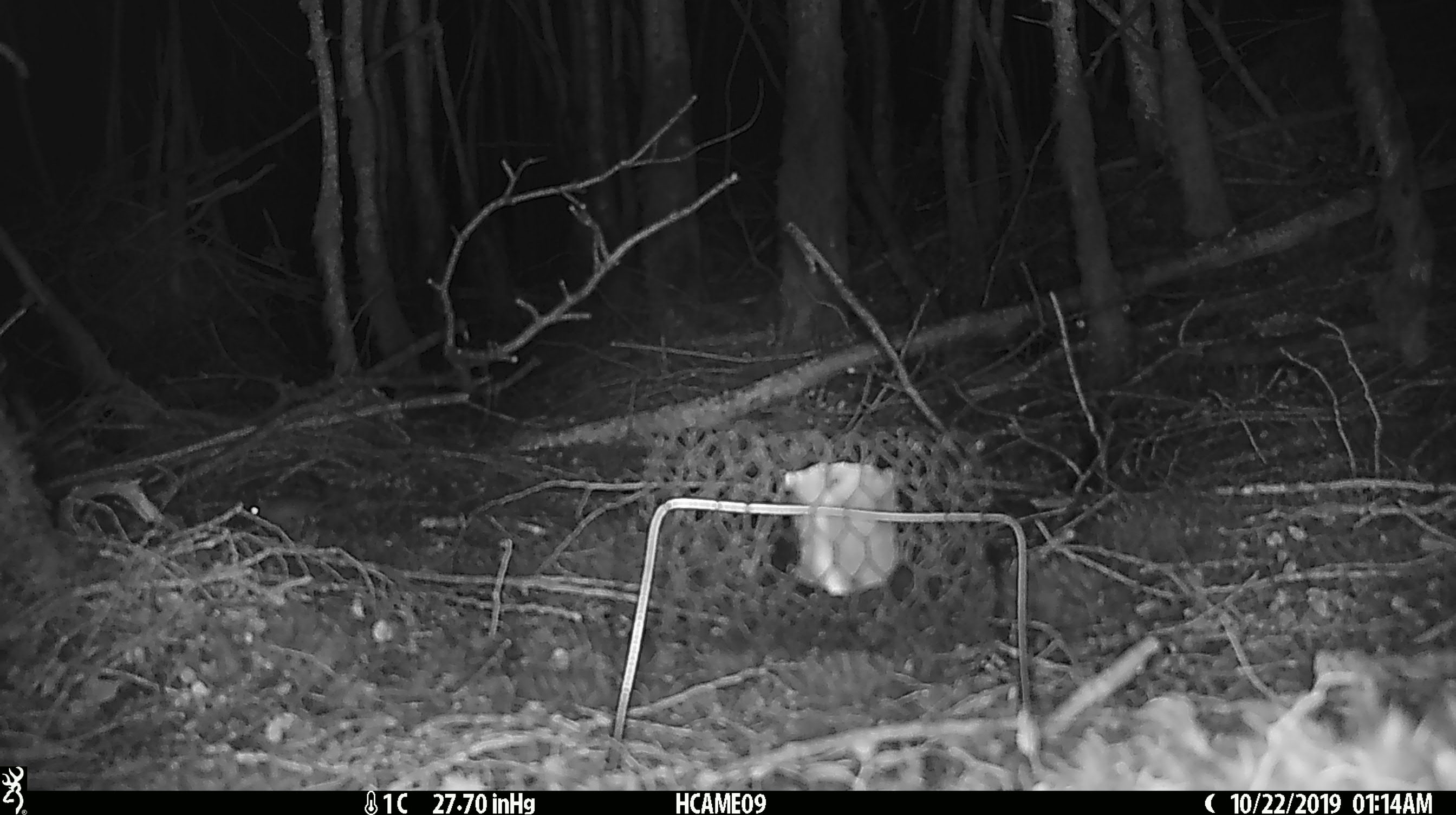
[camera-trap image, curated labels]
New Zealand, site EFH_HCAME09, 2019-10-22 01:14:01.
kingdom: Animalia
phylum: Chordata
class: Mammalia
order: Rodentia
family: Muridae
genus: Mus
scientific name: Mus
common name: mouse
Mouse (Mus).